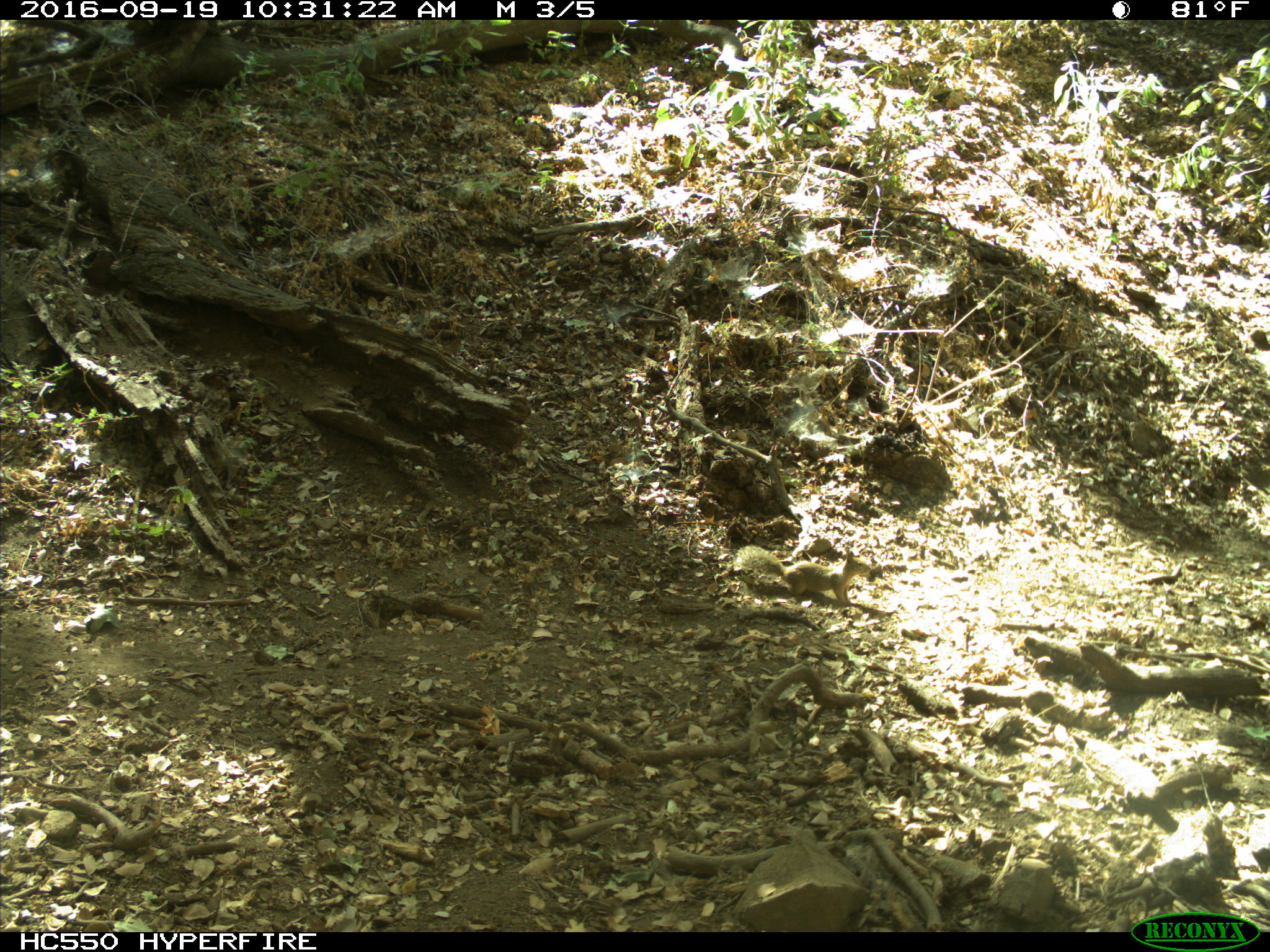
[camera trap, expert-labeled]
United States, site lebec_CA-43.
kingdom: Animalia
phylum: Chordata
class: Mammalia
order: Rodentia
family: Sciuridae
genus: Otospermophilus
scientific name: Otospermophilus beecheyi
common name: california ground squirrel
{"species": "Otospermophilus beecheyi (california ground squirrel)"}